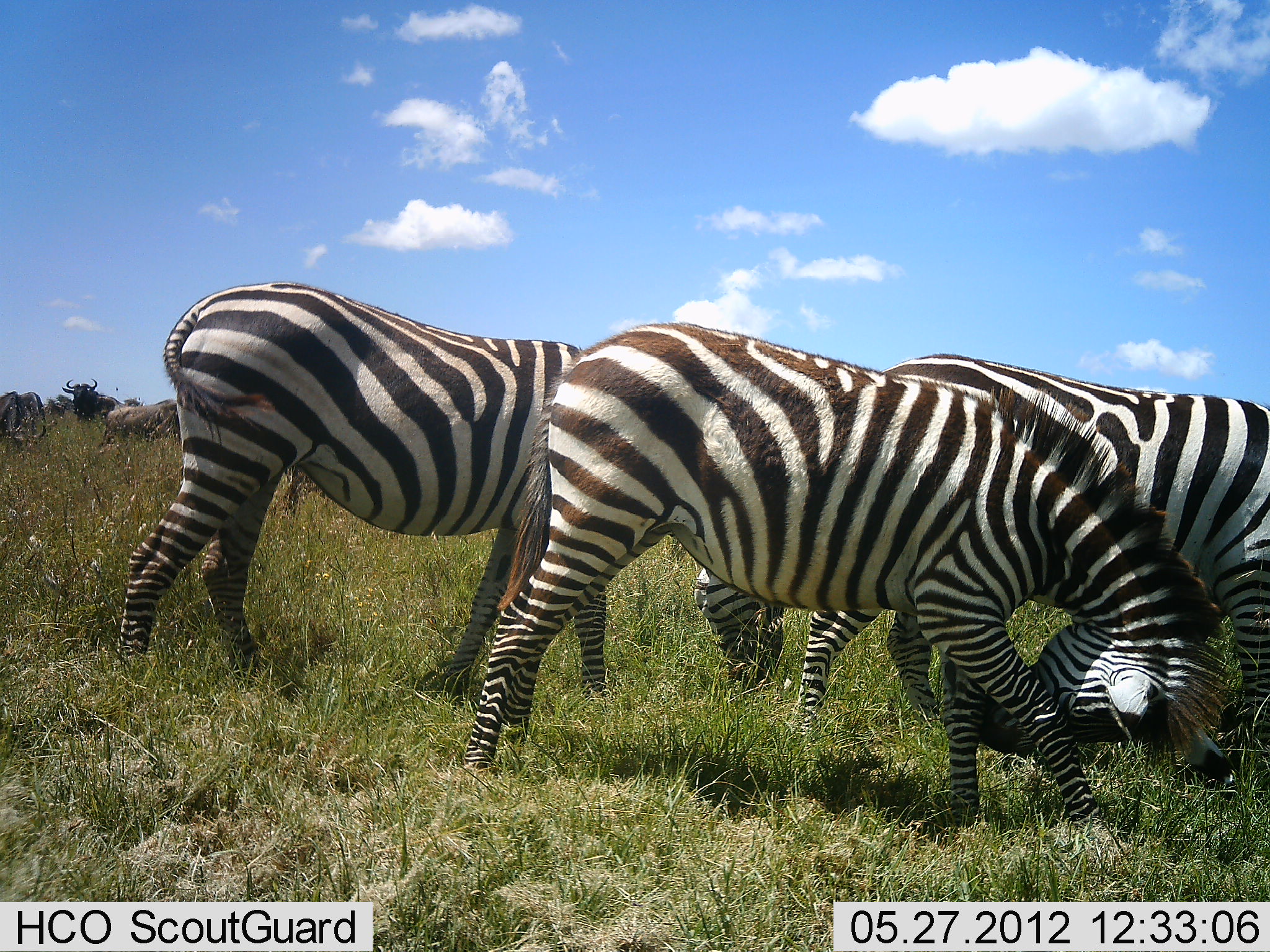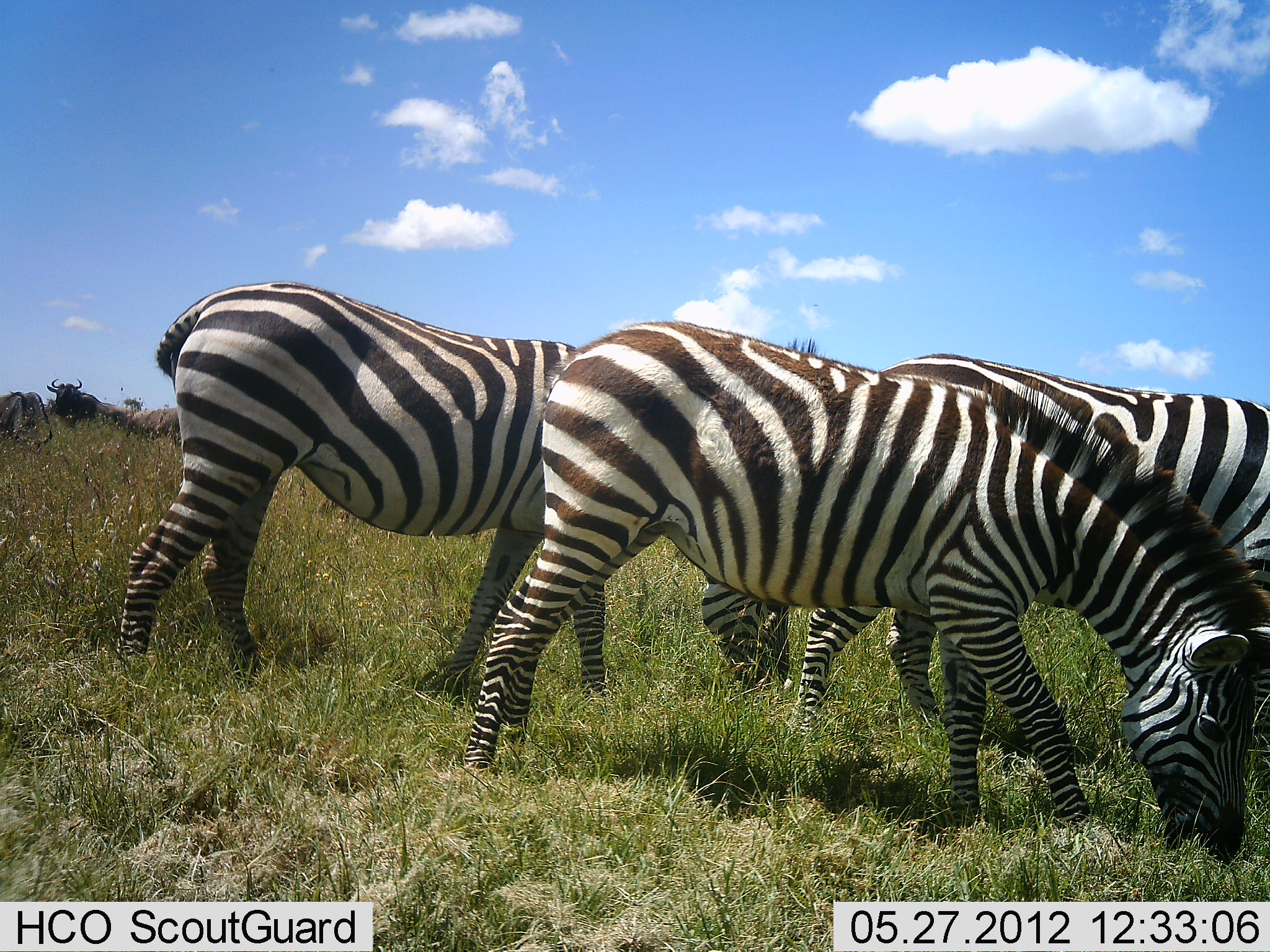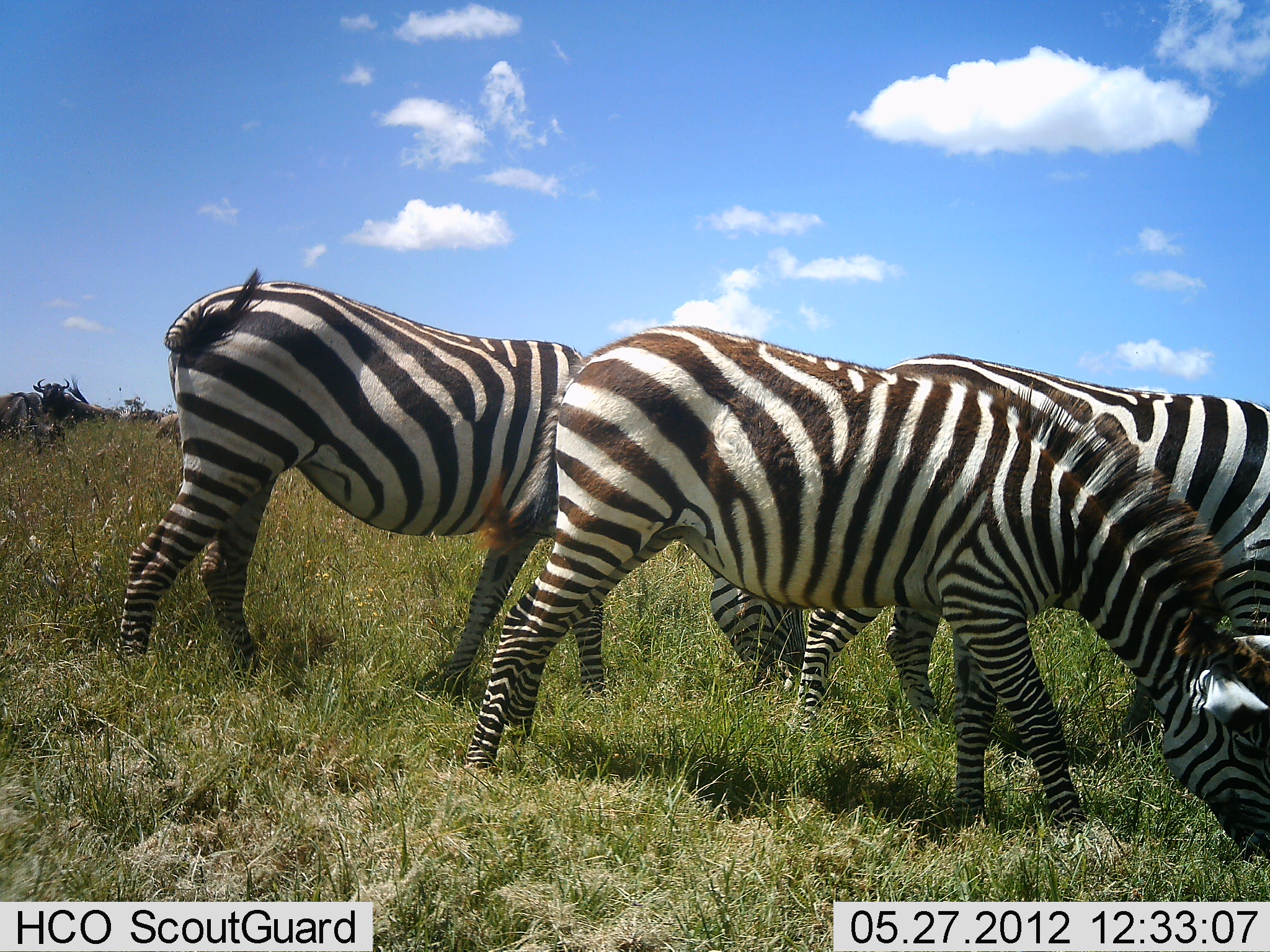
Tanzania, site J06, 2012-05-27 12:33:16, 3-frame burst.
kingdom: Animalia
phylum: Chordata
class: Mammalia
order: Artiodactyla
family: Bovidae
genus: Connochaetes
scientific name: Connochaetes taurinus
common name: blue wildebeest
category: wildebeest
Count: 3.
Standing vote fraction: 80%.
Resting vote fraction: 0%.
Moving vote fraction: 40%.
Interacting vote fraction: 0%.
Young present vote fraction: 0%.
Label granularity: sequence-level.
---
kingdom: Animalia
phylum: Chordata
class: Mammalia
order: Perissodactyla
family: Equidae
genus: Equus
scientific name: Equus quagga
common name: plains zebra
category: zebra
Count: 3.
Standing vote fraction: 38%.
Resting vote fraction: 0%.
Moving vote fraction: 0%.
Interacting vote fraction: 0%.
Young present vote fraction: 0%.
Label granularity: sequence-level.